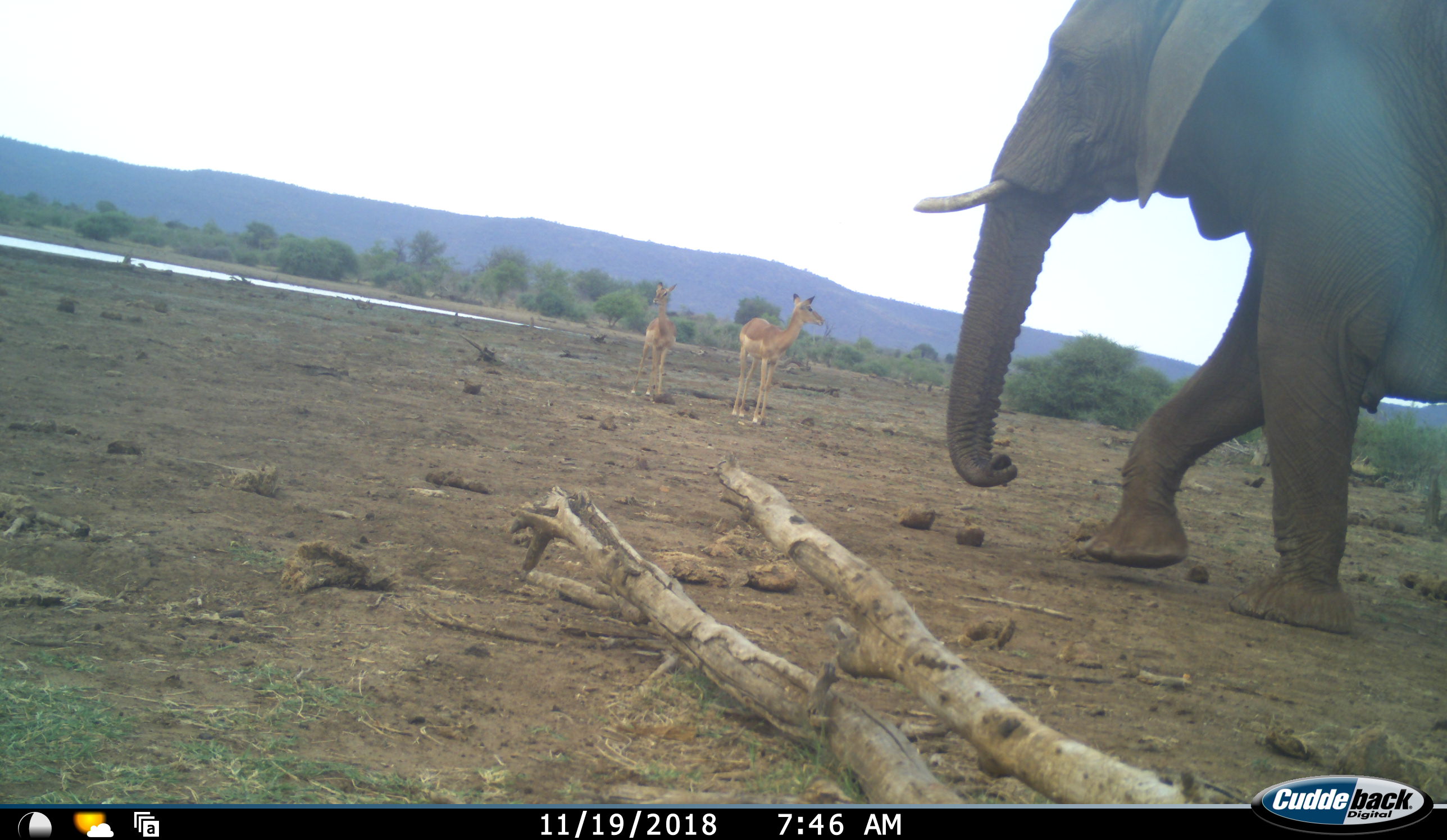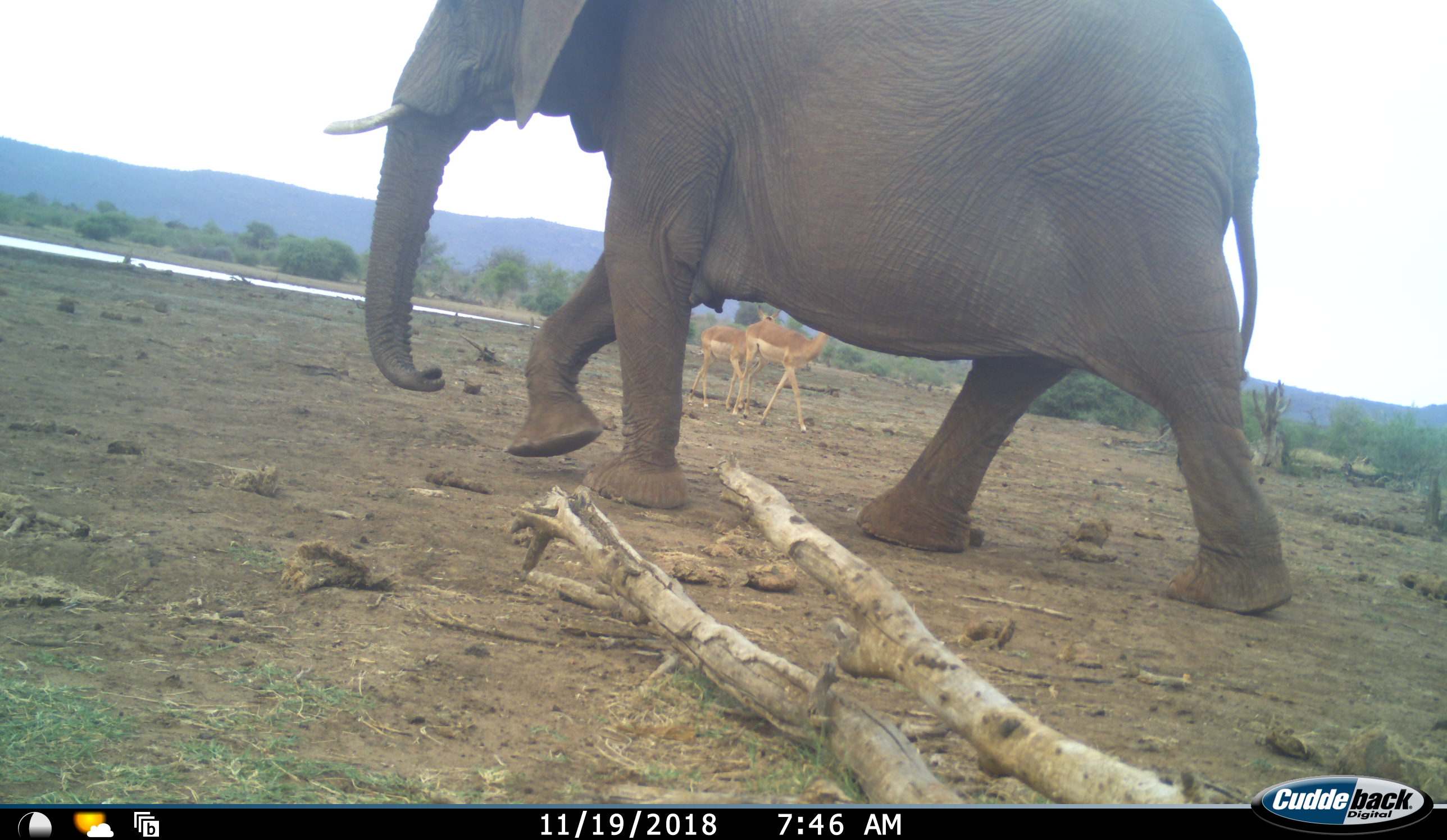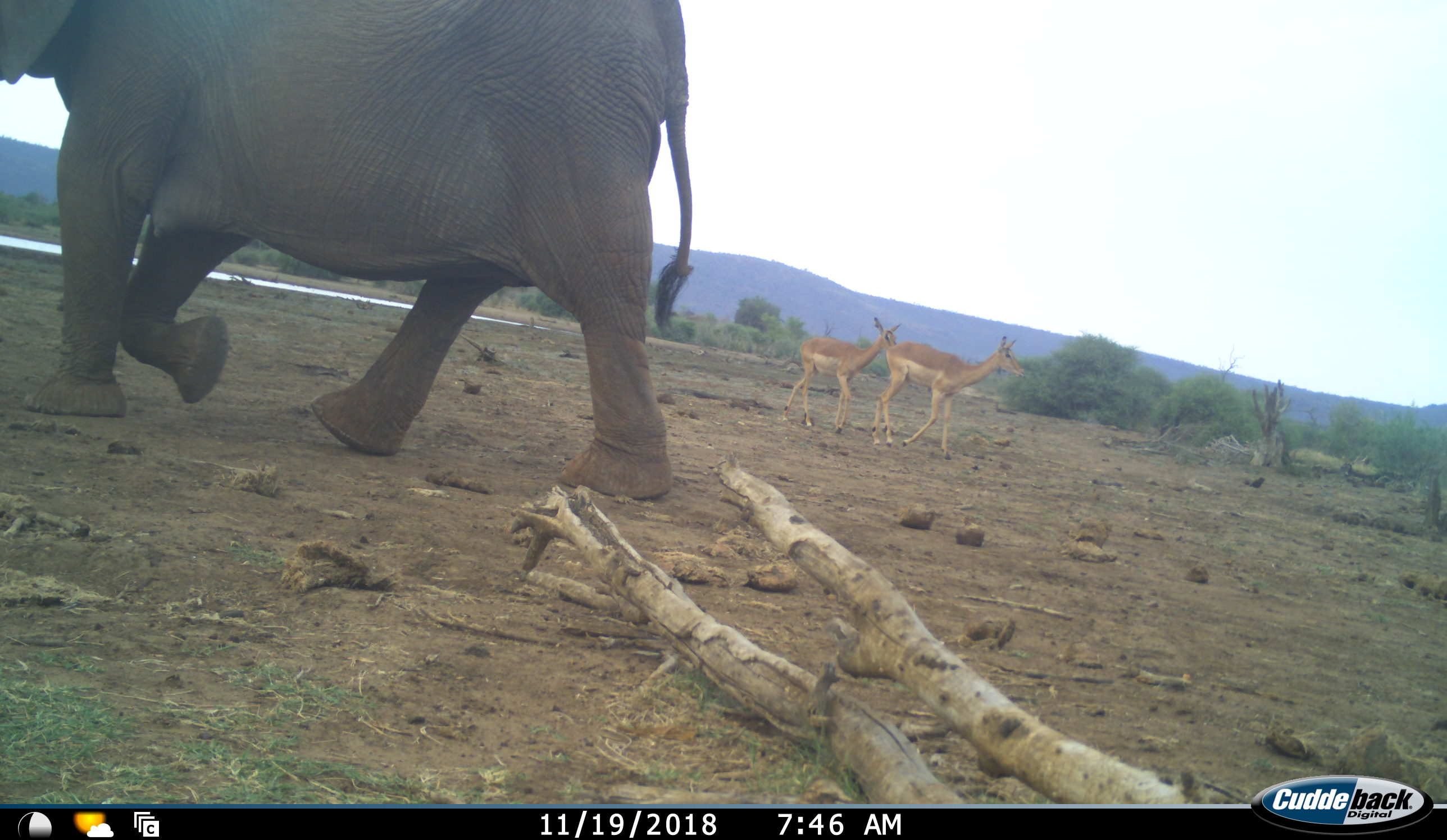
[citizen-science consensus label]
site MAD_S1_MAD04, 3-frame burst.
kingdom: Animalia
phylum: Chordata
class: Mammalia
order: Proboscidea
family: Elephantidae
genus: Loxodonta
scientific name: Loxodonta africana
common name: african bush elephant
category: elephant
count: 1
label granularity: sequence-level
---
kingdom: Animalia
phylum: Chordata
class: Mammalia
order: Artiodactyla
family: Bovidae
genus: Aepyceros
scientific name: Aepyceros melampus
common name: impala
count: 2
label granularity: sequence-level